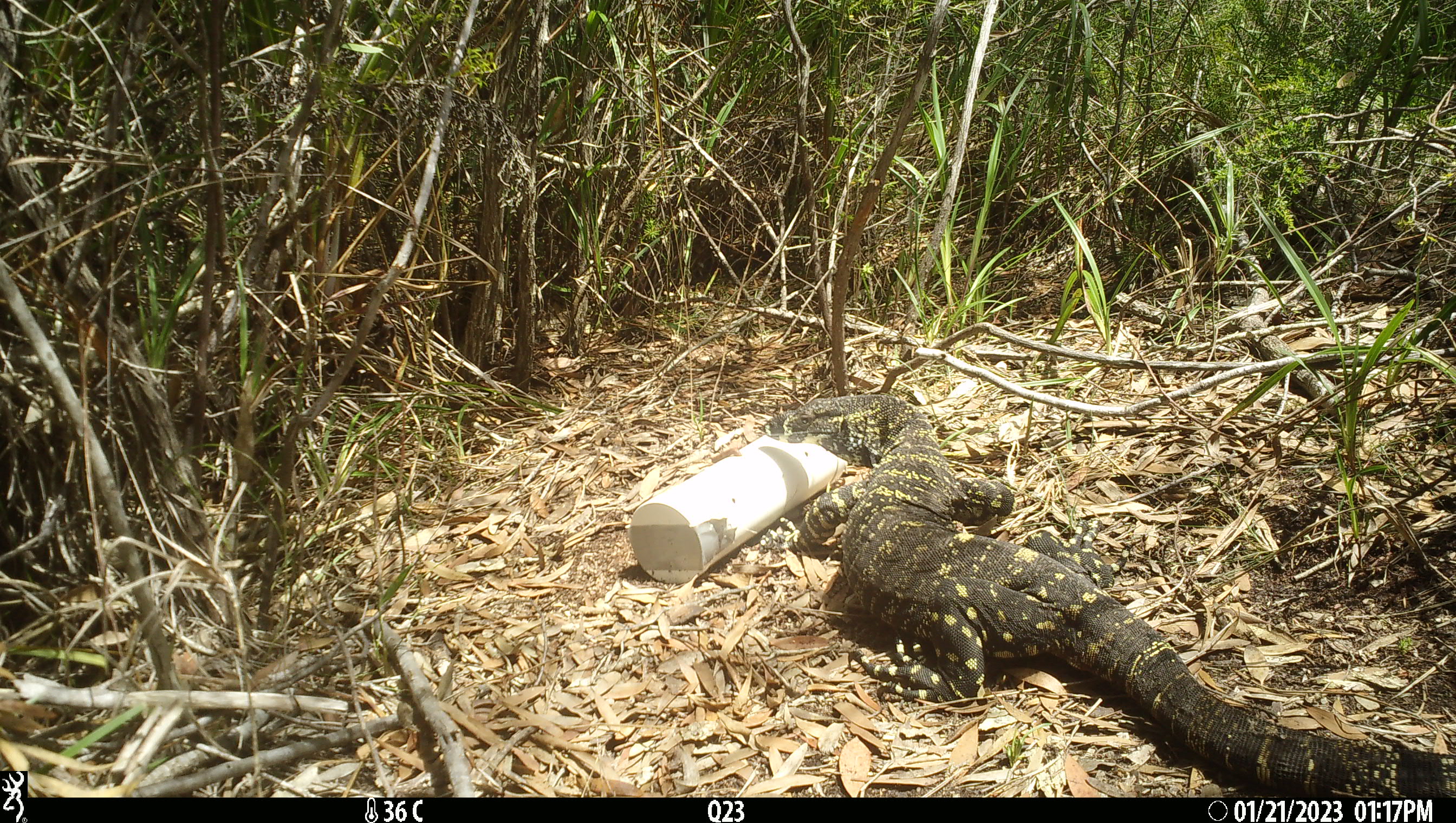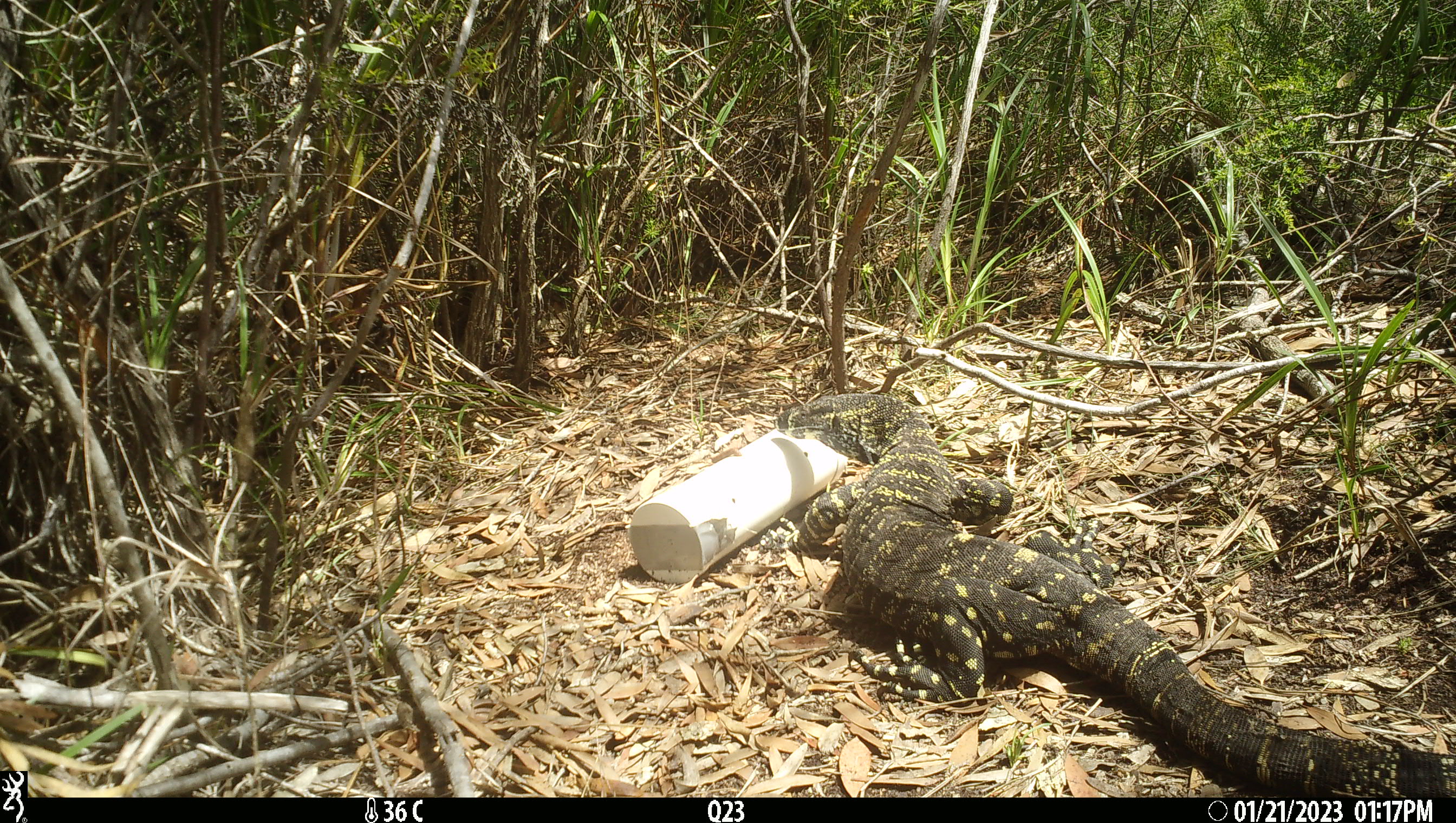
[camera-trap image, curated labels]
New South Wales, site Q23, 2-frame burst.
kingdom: Animalia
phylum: Chordata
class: Reptilia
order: Squamata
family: Varanidae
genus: Varanus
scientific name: Varanus varius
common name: lace monitor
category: goanna